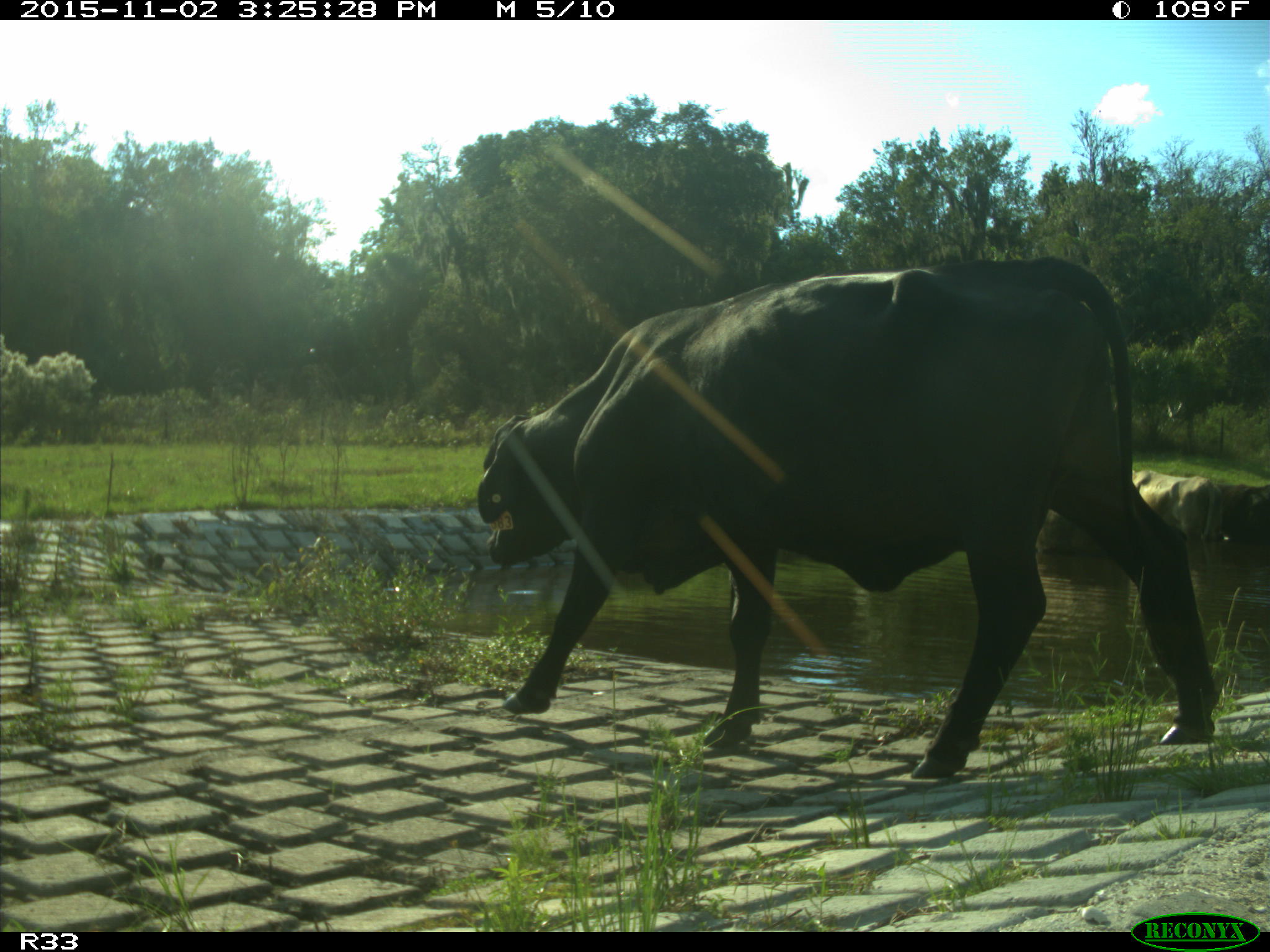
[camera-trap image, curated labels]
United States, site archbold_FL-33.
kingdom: Animalia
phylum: Chordata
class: Mammalia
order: Artiodactyla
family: Bovidae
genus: Bos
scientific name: Bos taurus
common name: domestic cow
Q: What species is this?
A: Bos taurus (domestic cow).